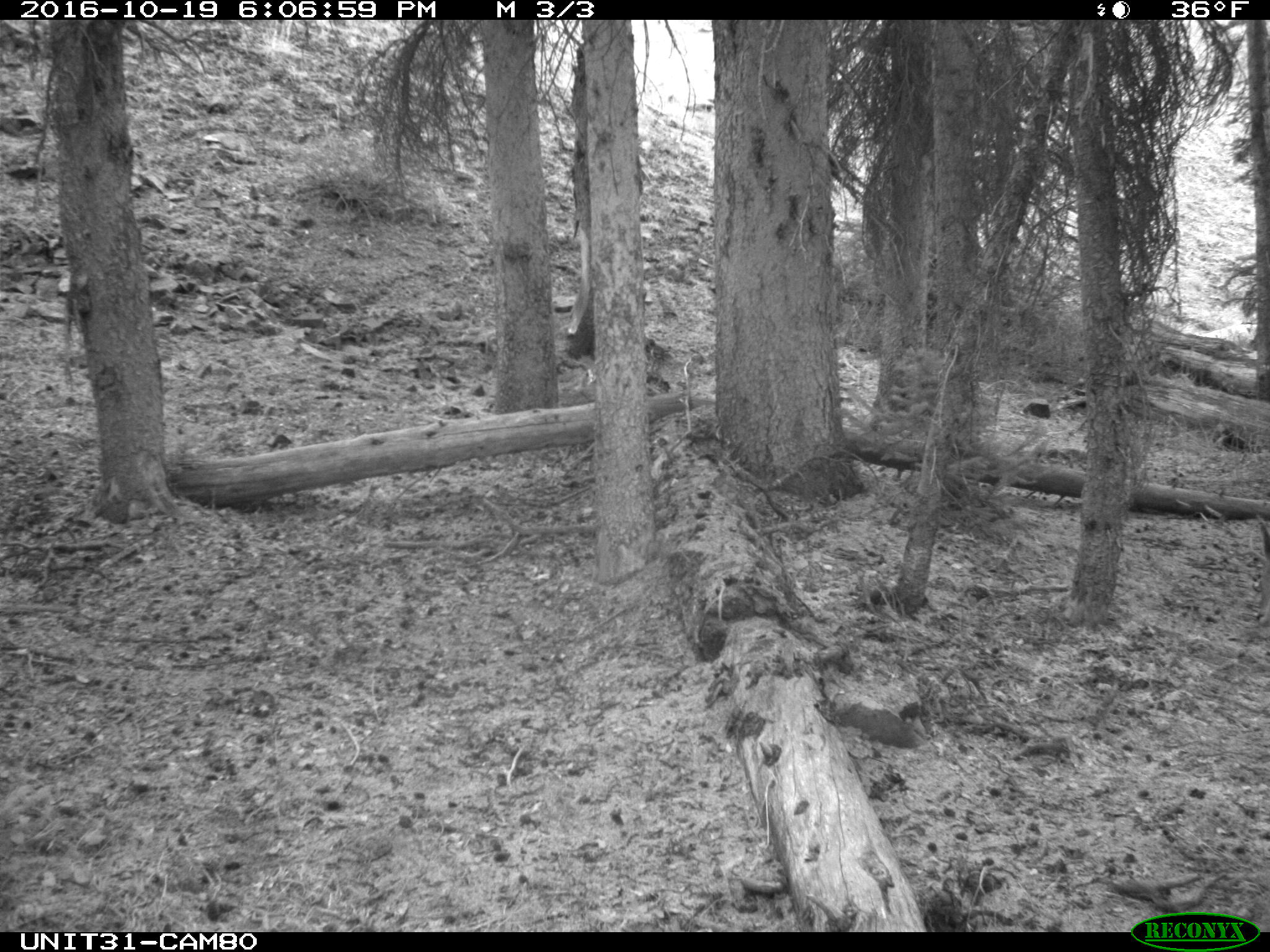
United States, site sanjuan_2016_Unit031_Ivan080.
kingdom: Animalia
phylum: Chordata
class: Mammalia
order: Artiodactyla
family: Cervidae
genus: Odocoileus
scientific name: Odocoileus hemionus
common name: mule deer